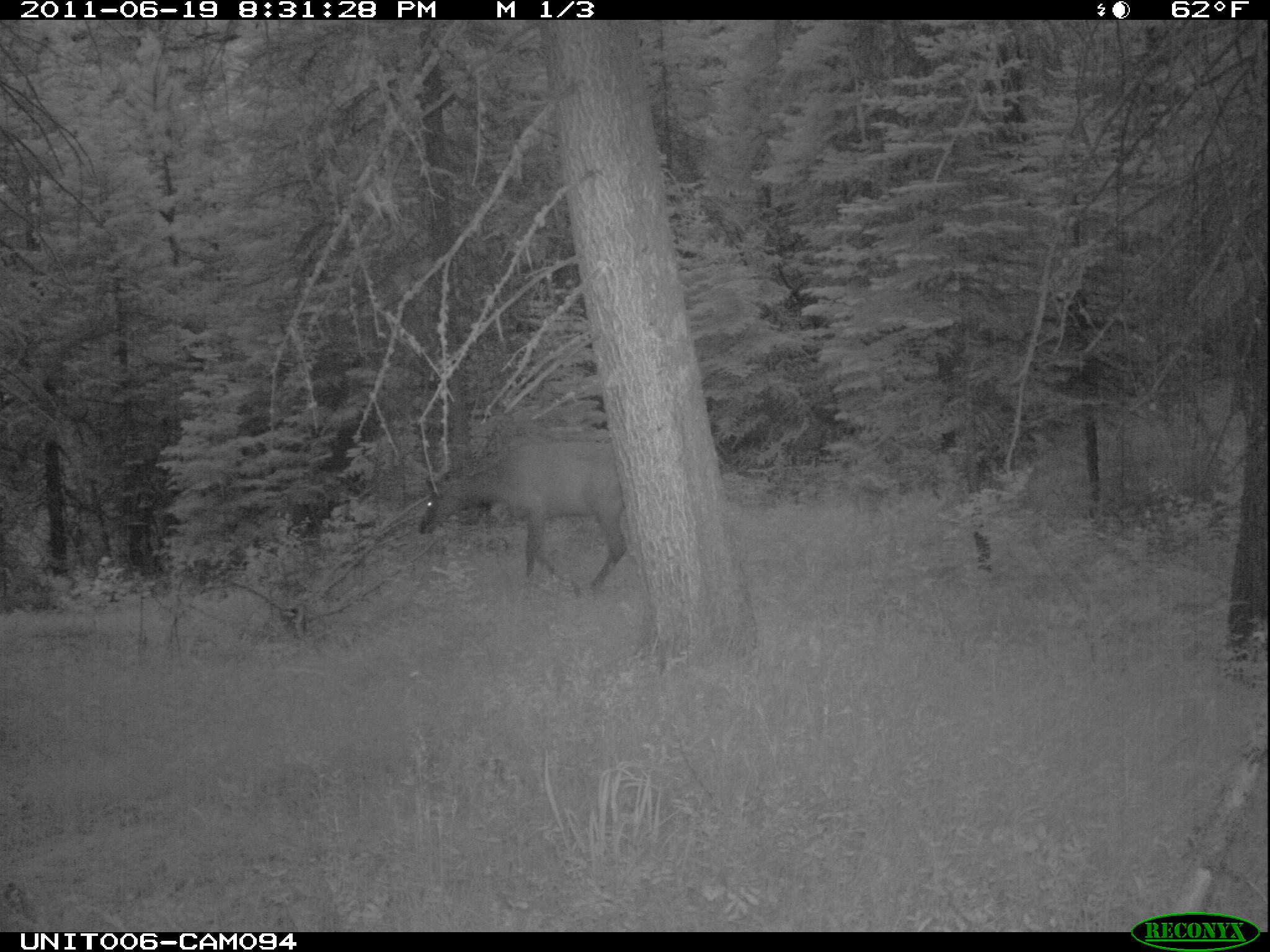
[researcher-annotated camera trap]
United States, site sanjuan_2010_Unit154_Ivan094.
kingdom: Animalia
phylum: Chordata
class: Mammalia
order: Artiodactyla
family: Cervidae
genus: Cervus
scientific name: Cervus elaphus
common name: red deer